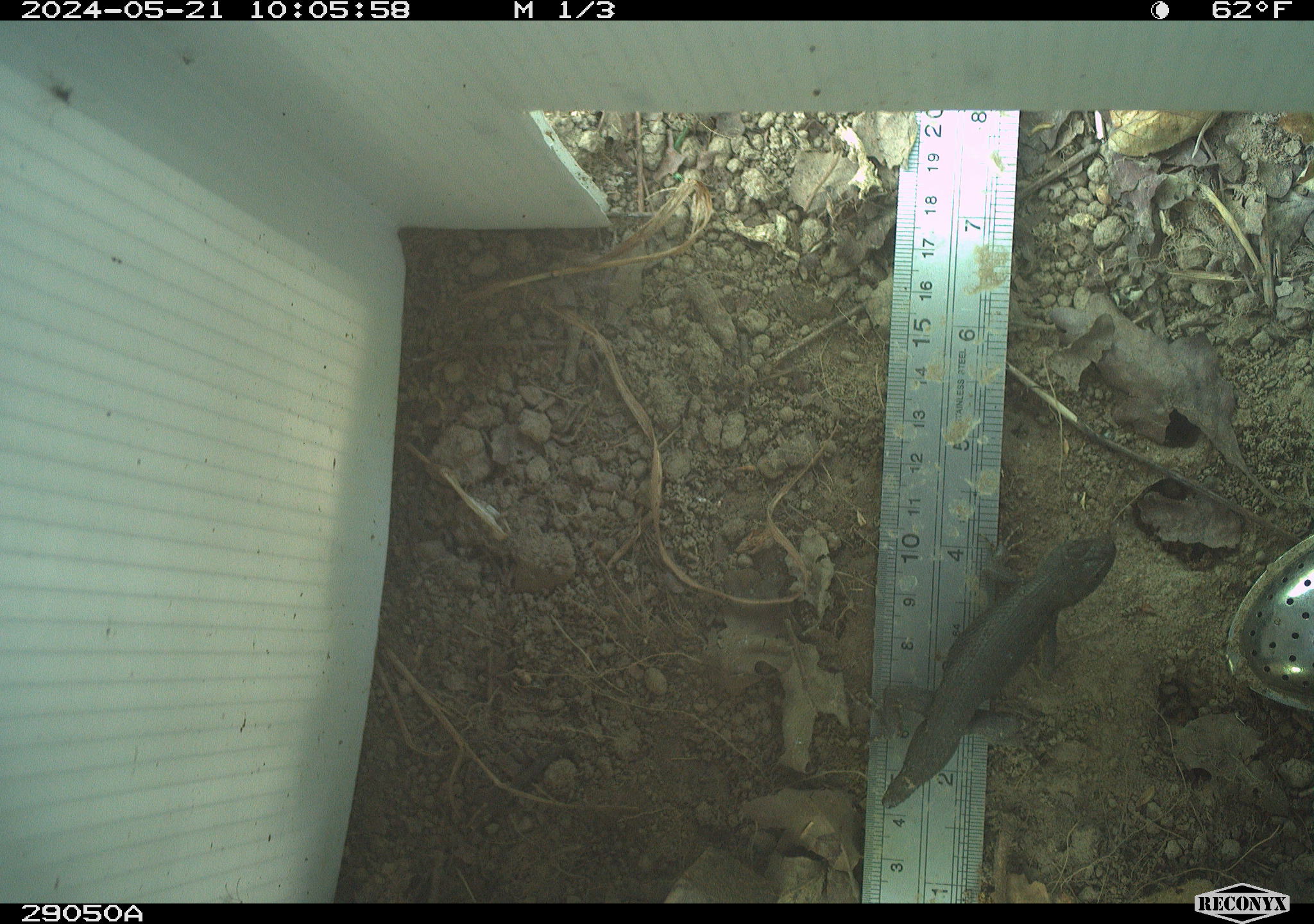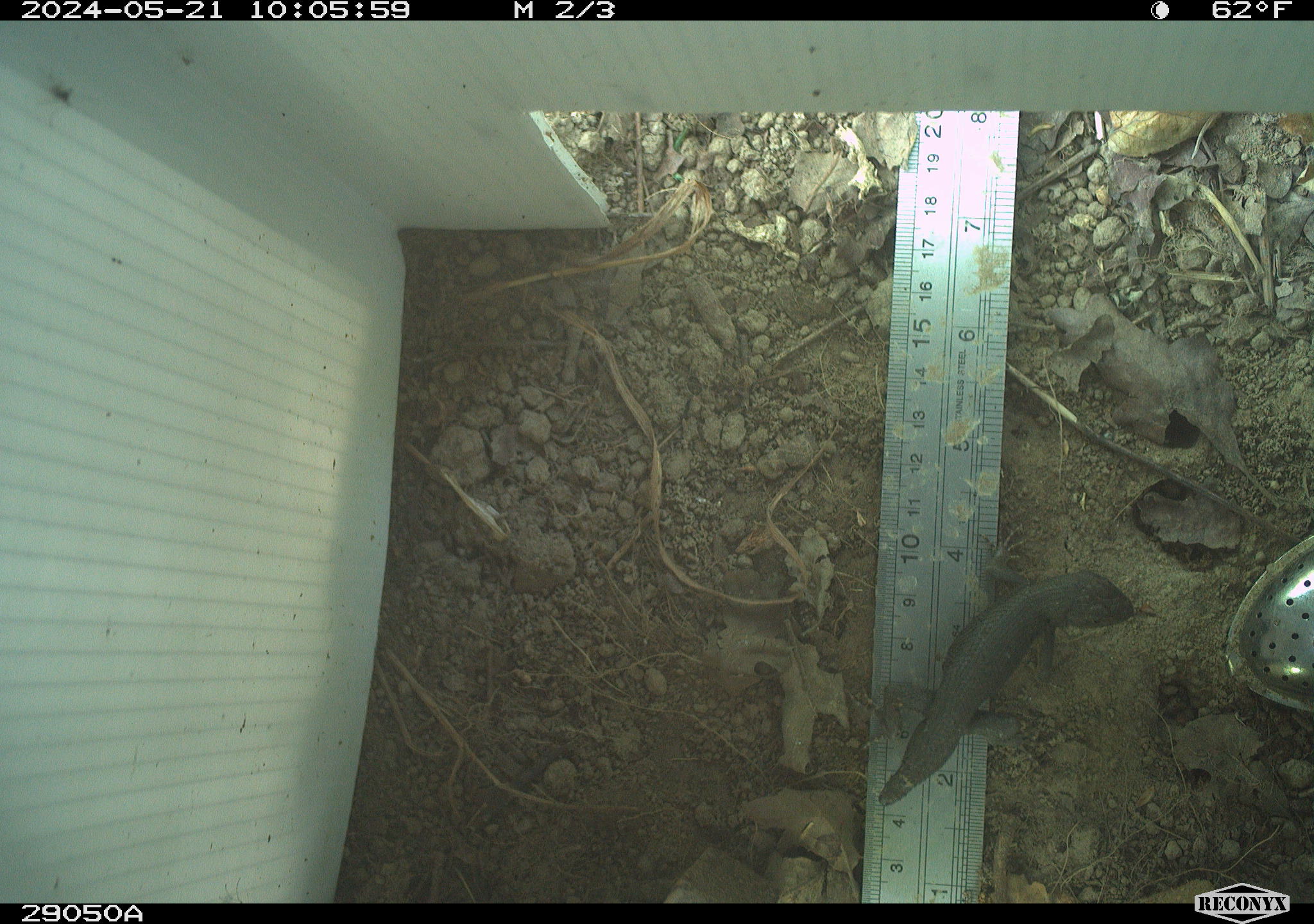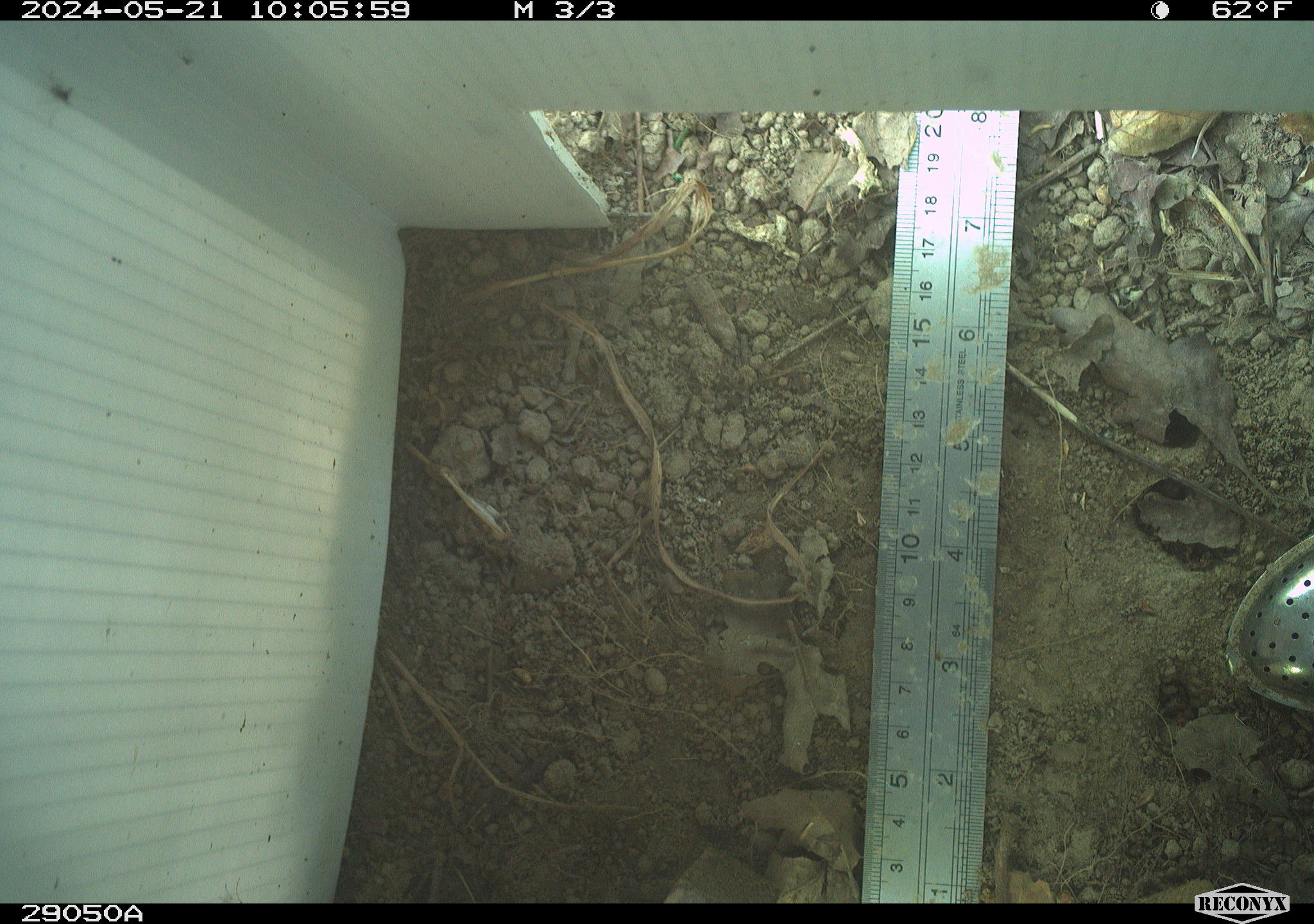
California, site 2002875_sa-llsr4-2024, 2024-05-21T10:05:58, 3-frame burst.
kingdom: Animalia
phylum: Chordata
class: Reptilia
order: Squamata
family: Phrynosomatidae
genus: Sceloporus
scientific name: Sceloporus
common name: spiny lizards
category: sceloporus species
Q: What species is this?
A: Sceloporus species (spiny lizards) (Sceloporus).